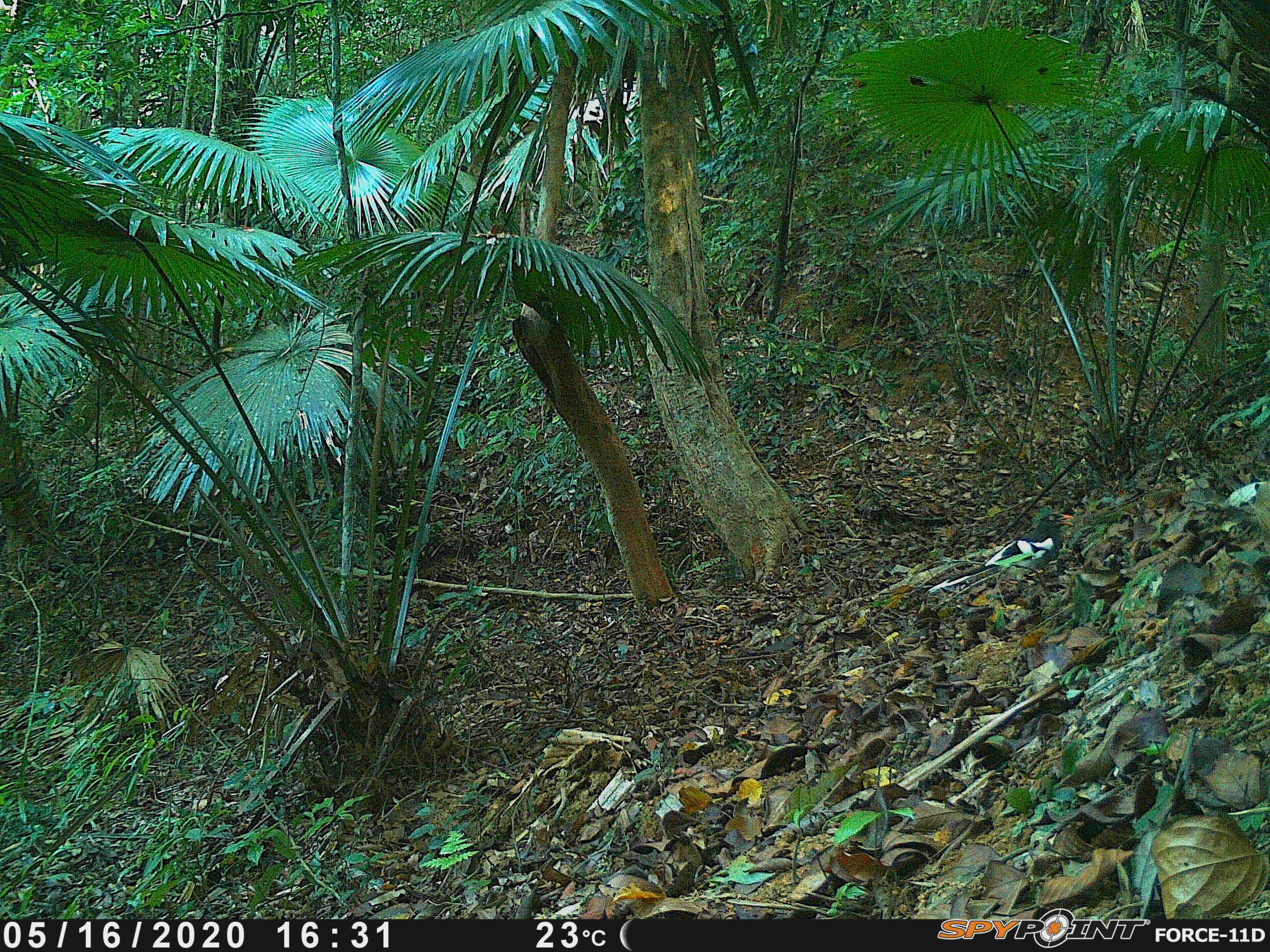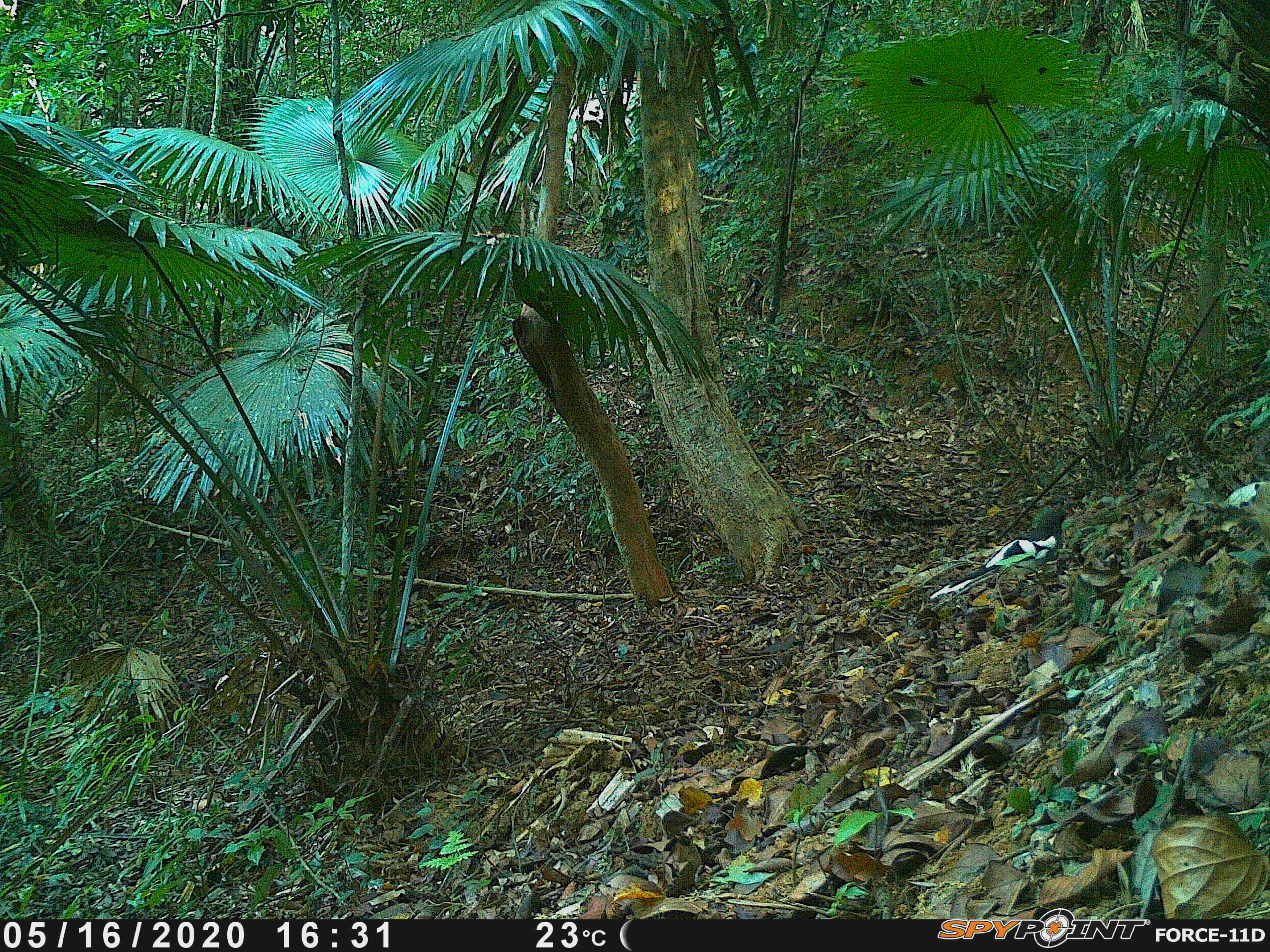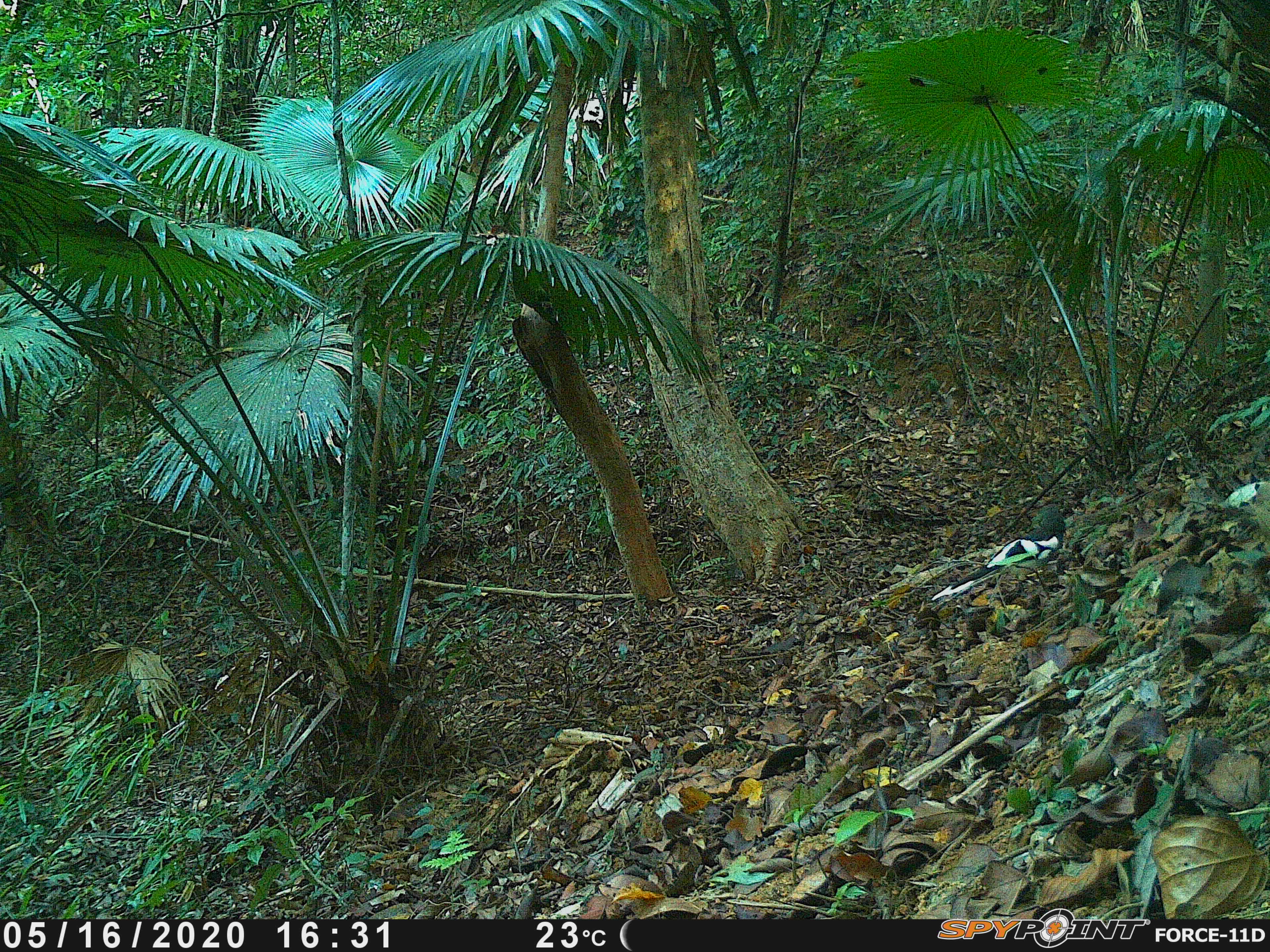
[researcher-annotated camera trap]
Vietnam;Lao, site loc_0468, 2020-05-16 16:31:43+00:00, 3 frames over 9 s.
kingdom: Animalia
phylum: Chordata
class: Aves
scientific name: Aves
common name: bird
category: unidentified bird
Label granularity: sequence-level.